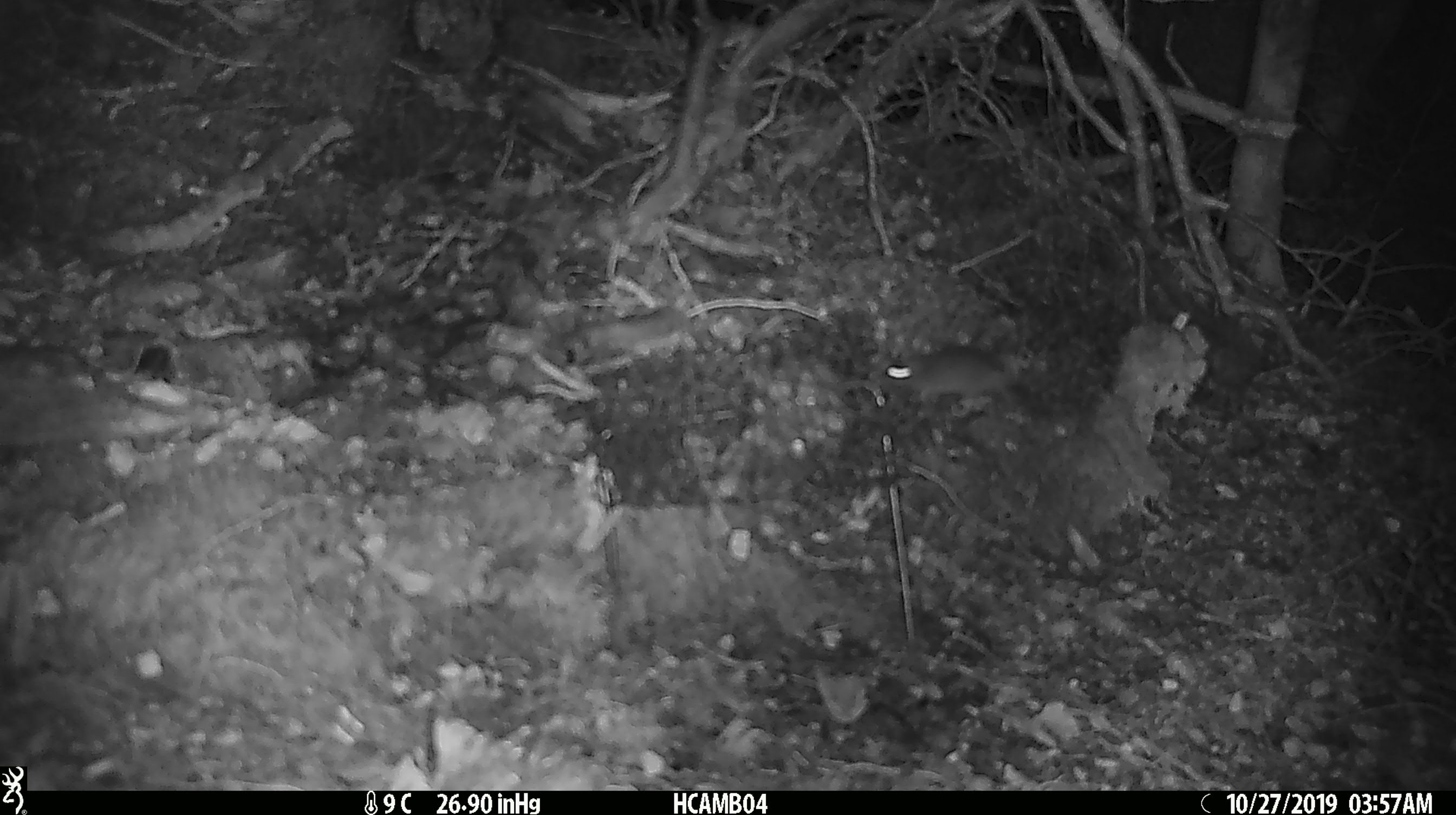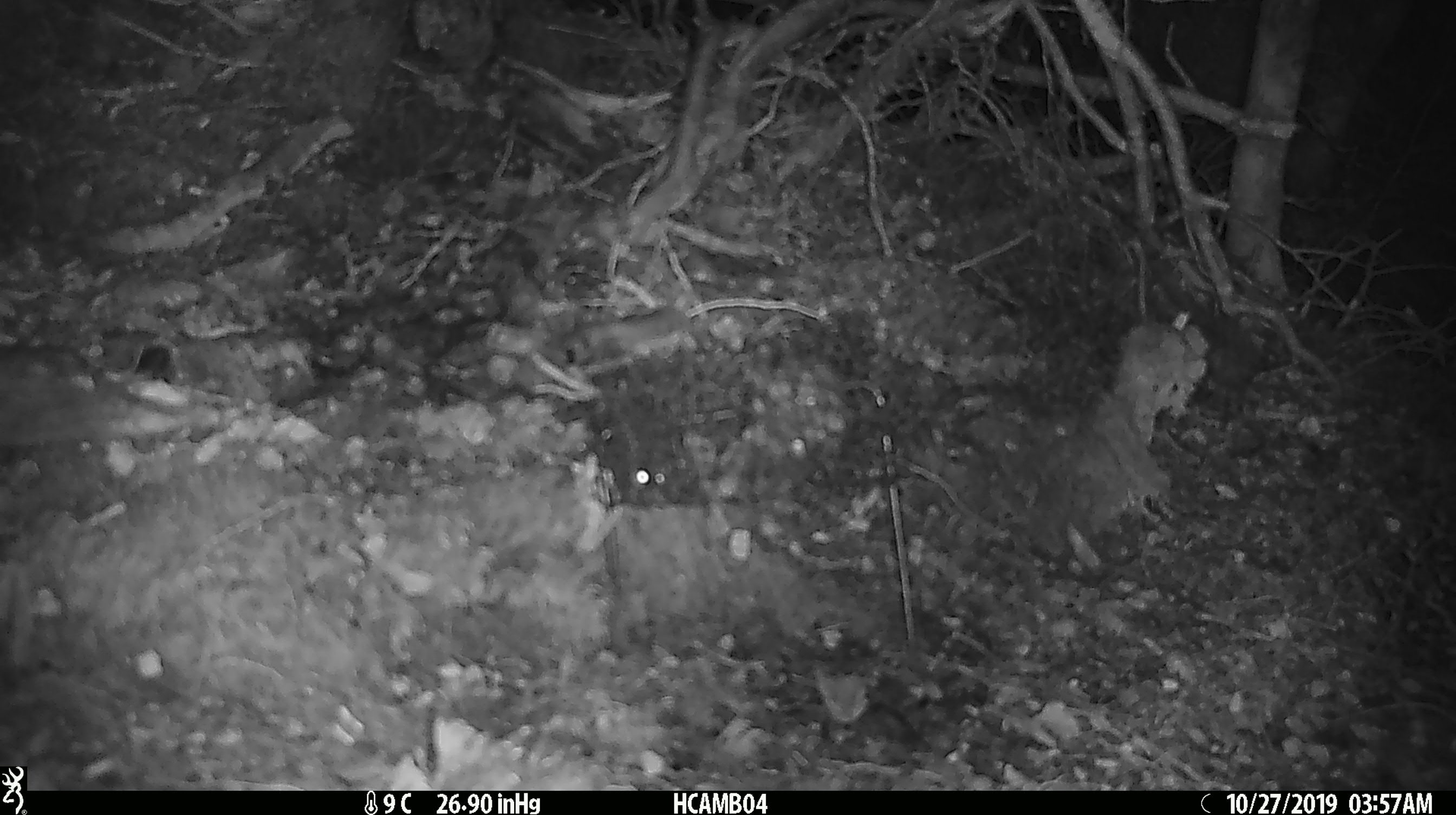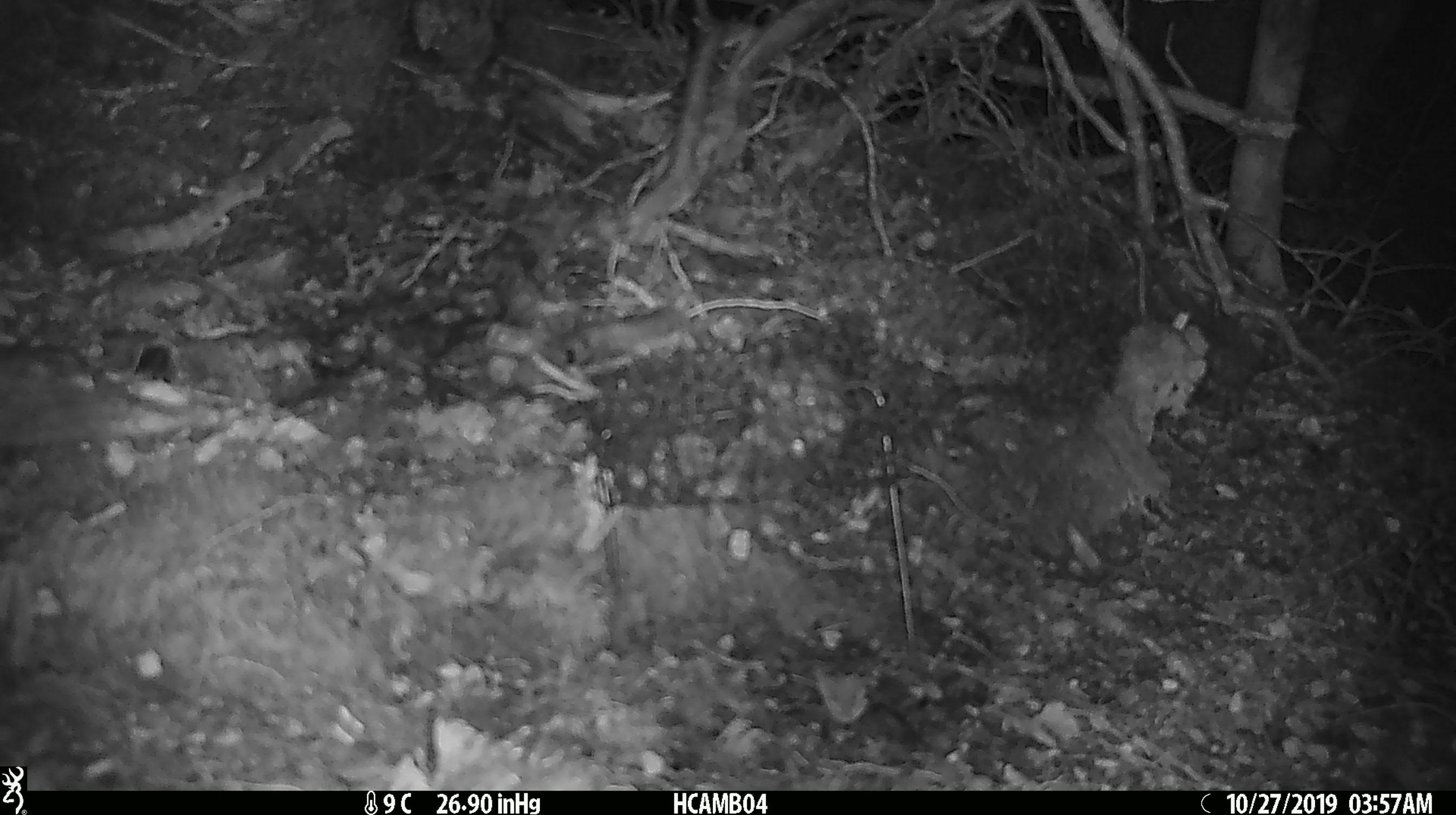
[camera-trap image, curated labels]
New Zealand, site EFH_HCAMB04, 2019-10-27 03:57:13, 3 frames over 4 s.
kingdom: Animalia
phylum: Chordata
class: Mammalia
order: Rodentia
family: Muridae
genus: Mus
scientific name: Mus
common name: mouse